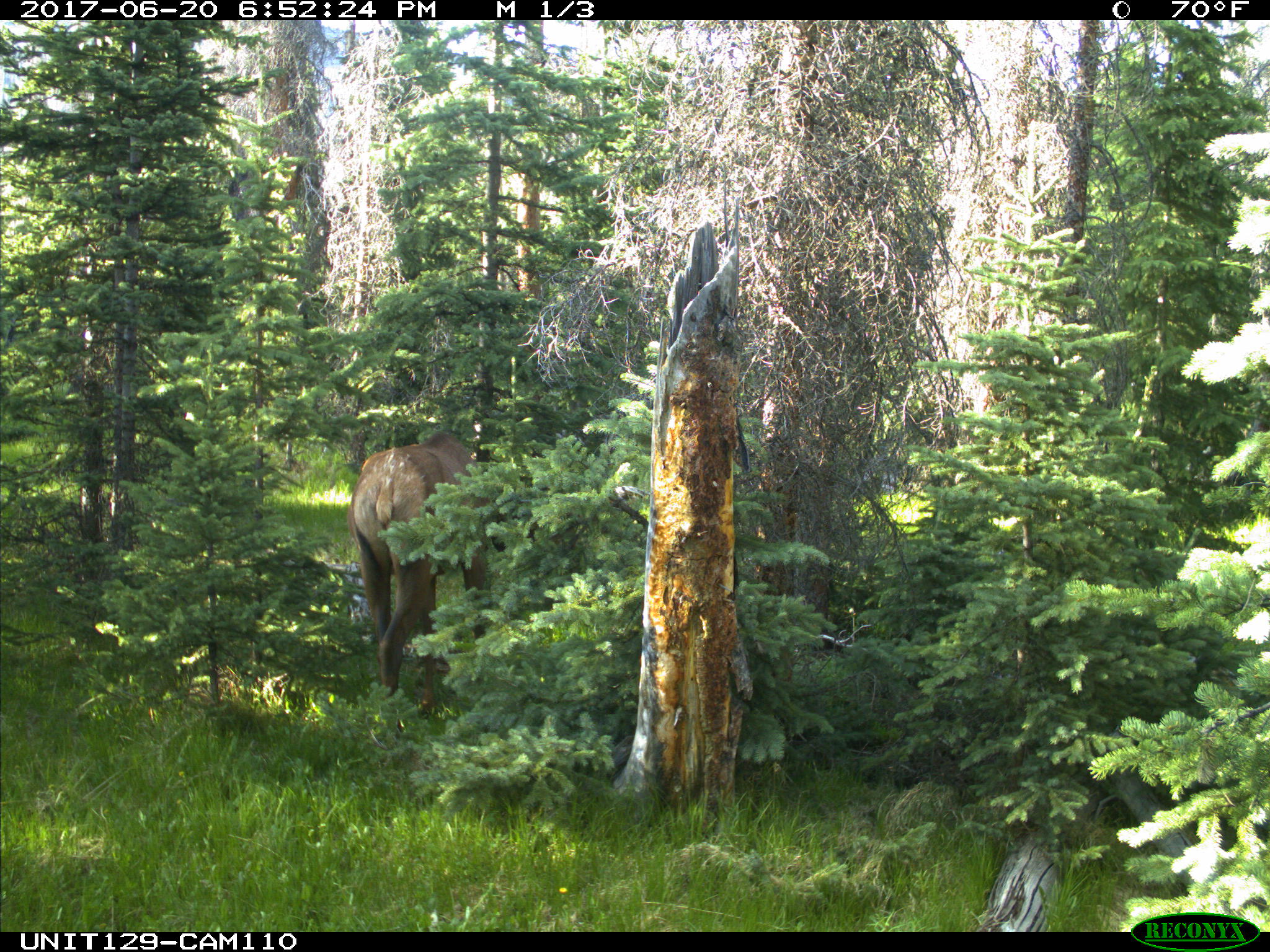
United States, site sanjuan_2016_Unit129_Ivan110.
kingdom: Animalia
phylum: Chordata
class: Mammalia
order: Artiodactyla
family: Cervidae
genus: Cervus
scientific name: Cervus elaphus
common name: red deer